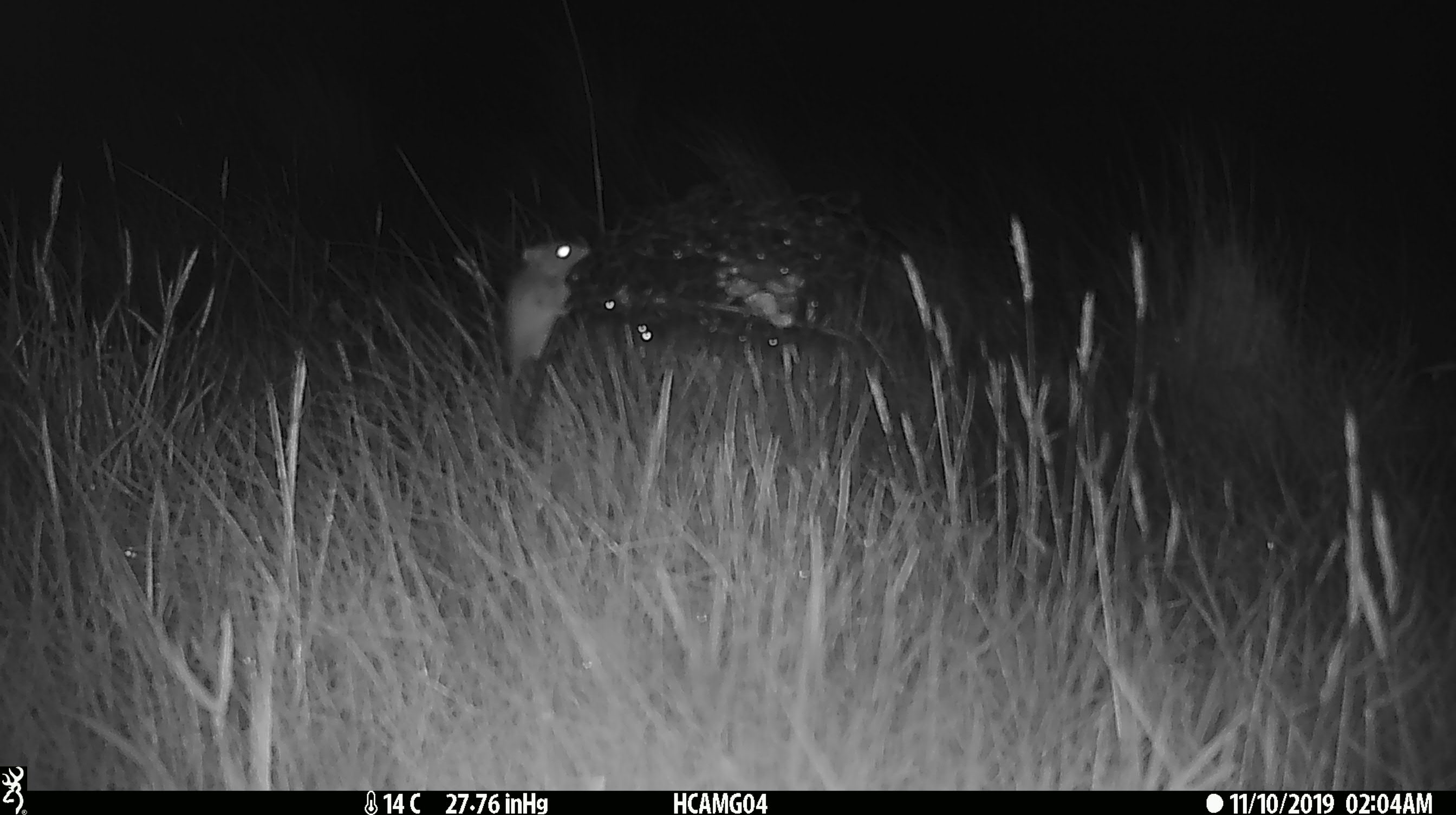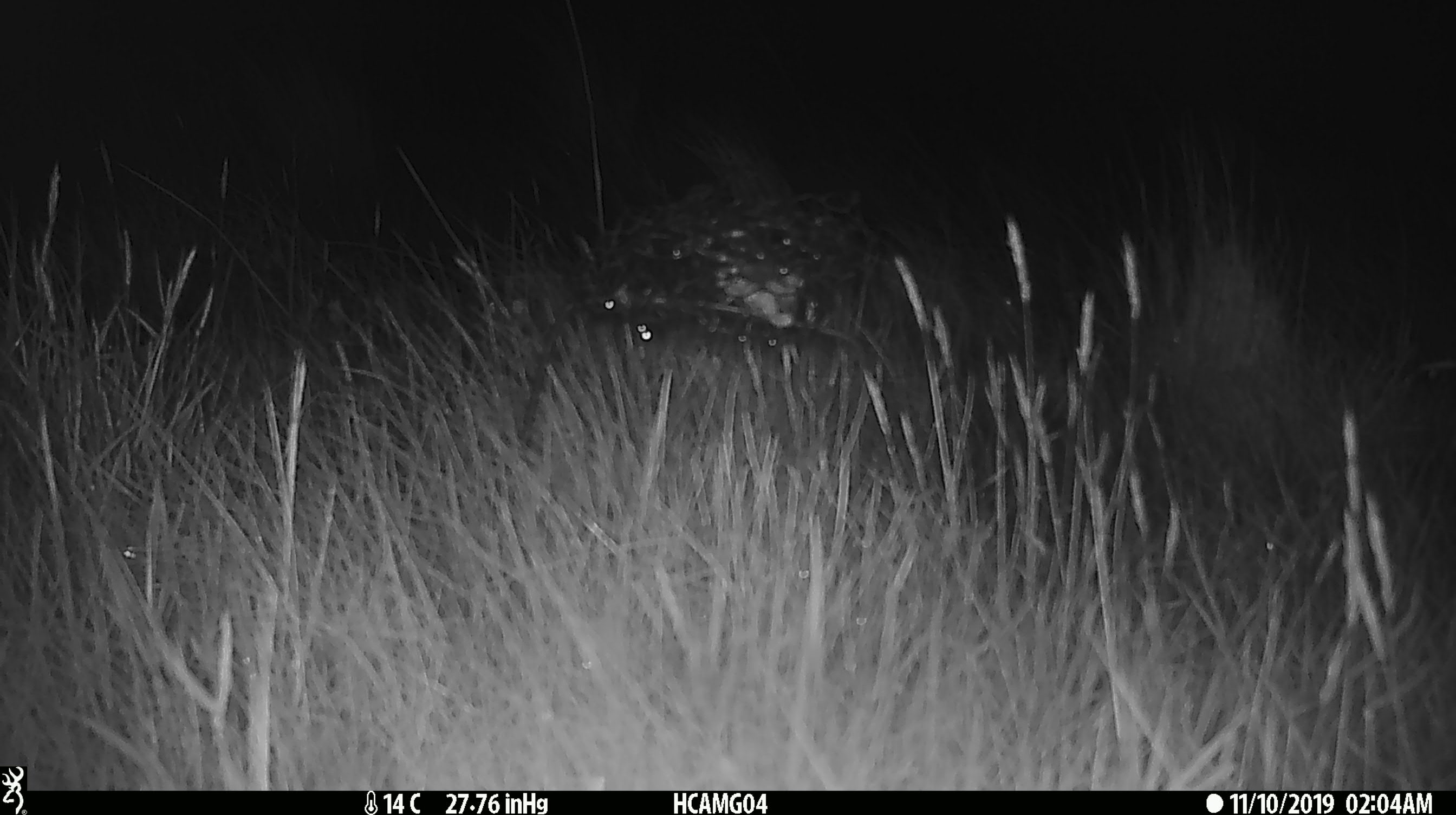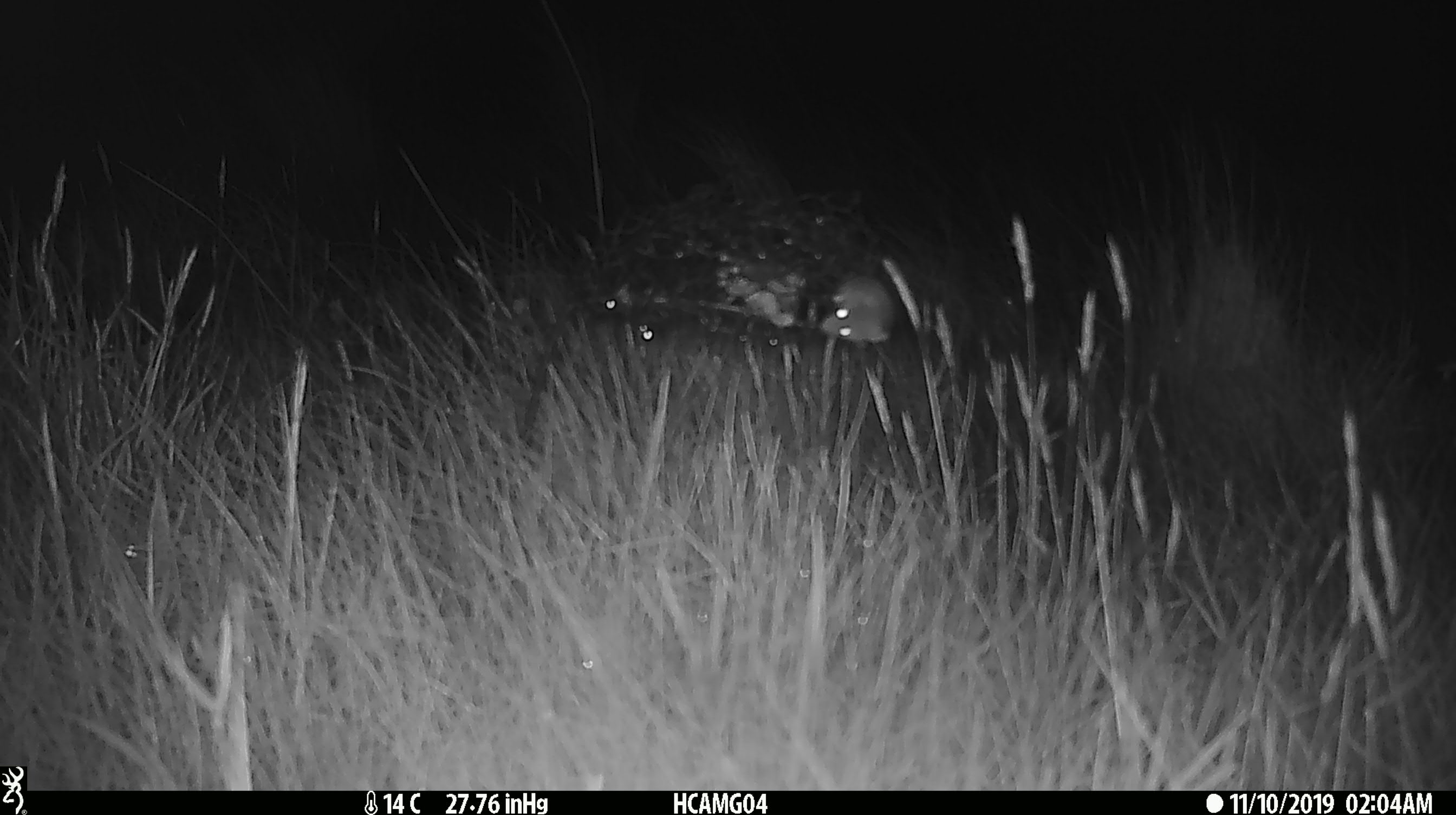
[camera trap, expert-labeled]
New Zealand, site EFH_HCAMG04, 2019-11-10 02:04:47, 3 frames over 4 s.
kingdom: Animalia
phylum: Chordata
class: Mammalia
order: Rodentia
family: Muridae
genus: Mus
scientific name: Mus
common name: mouse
Mouse (Mus).